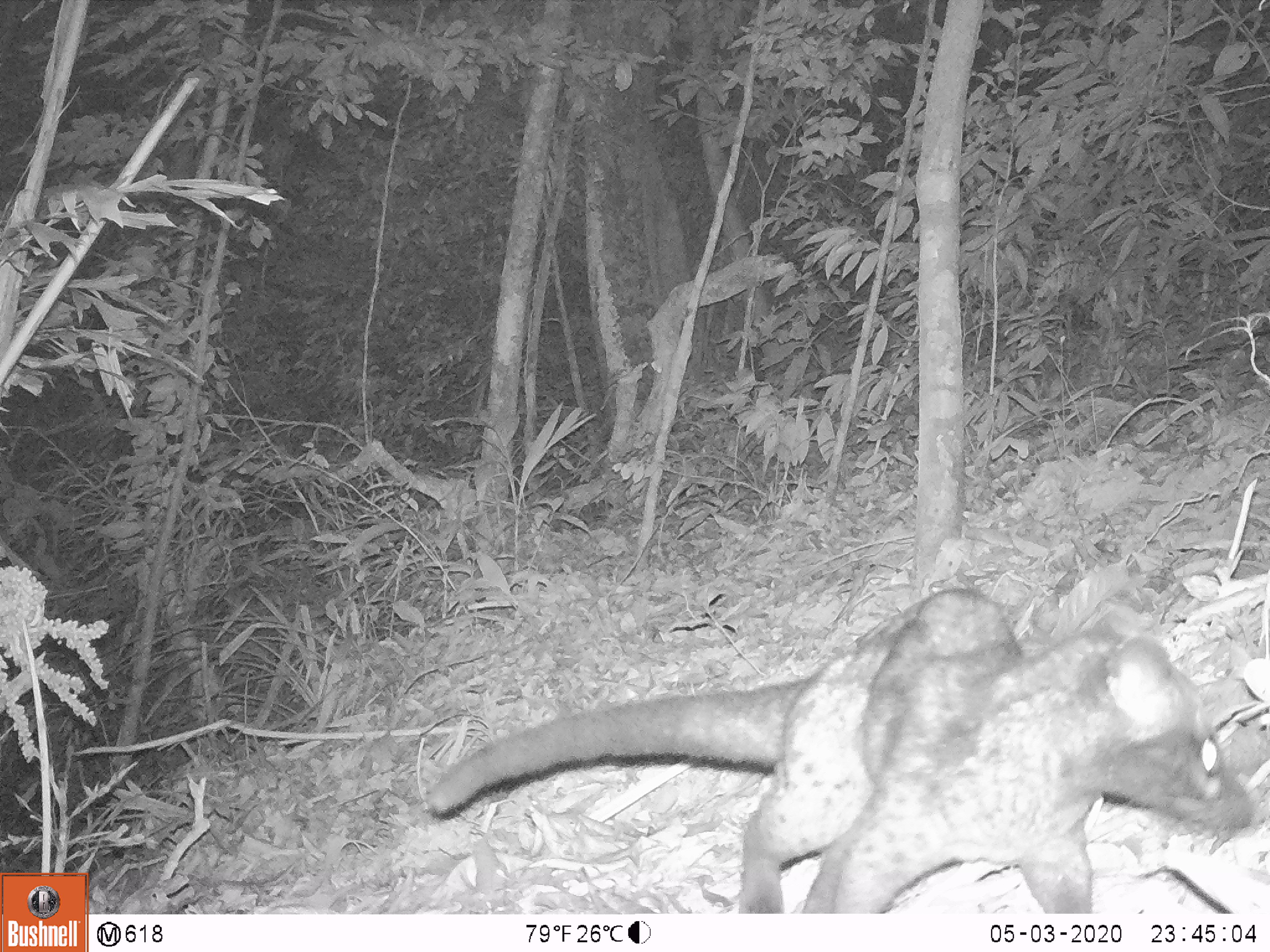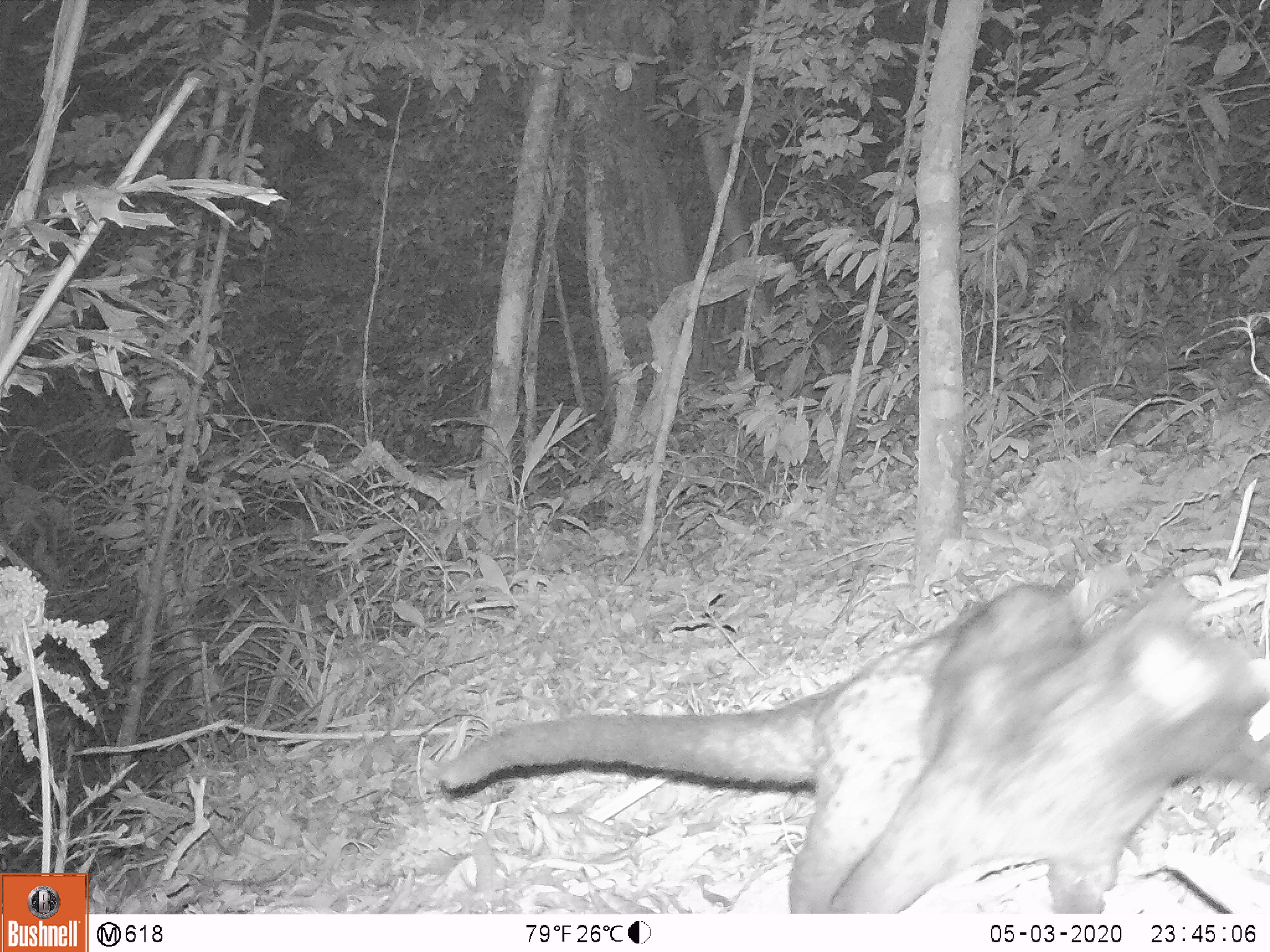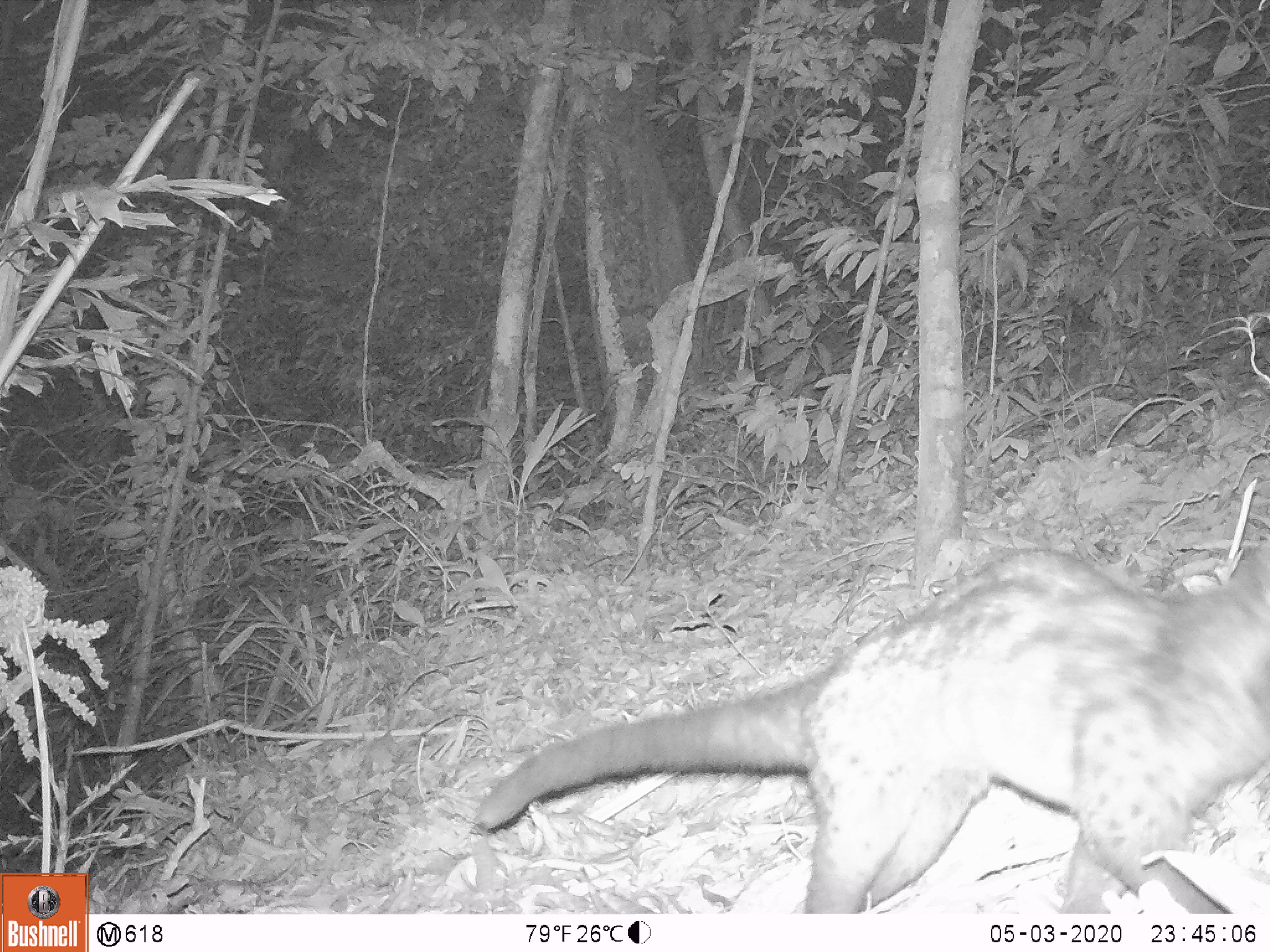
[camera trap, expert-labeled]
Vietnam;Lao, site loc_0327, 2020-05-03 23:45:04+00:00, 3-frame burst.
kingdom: Animalia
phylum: Chordata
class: Mammalia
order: Carnivora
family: Viverridae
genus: Paradoxurus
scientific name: Paradoxurus hermaphroditus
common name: common palm civet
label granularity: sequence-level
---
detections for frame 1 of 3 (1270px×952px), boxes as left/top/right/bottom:
common palm civet: 421/583/1258/913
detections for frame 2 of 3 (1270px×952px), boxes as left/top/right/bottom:
common palm civet: 435/583/1269/913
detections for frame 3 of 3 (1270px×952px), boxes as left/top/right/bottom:
common palm civet: 469/535/1269/913